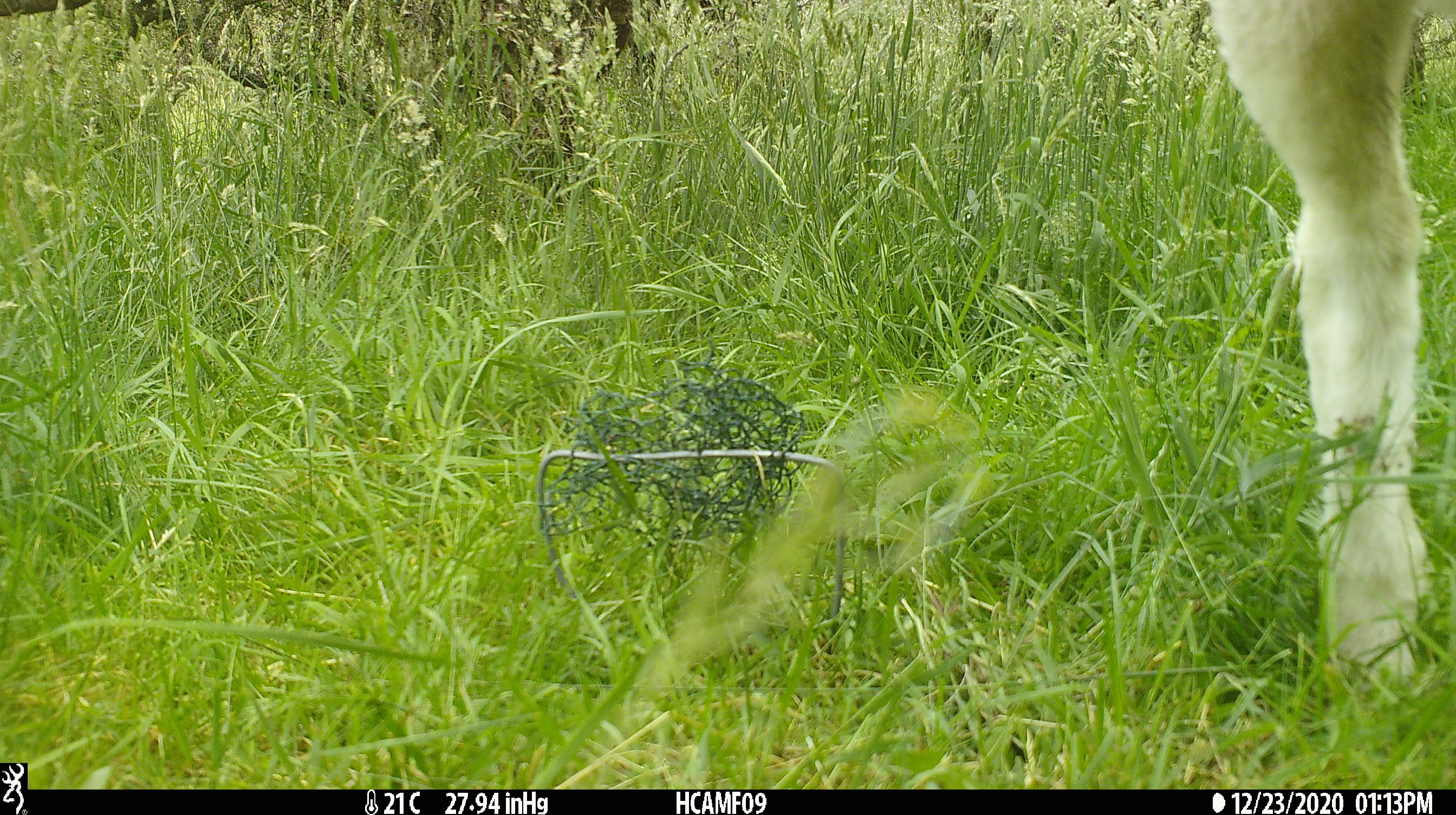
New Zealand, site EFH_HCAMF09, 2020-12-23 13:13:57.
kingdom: Animalia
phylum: Chordata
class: Mammalia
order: Artiodactyla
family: Bovidae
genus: Ovis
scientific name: Ovis aries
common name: domestic sheep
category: sheep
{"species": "sheep (domestic sheep) (Ovis aries)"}